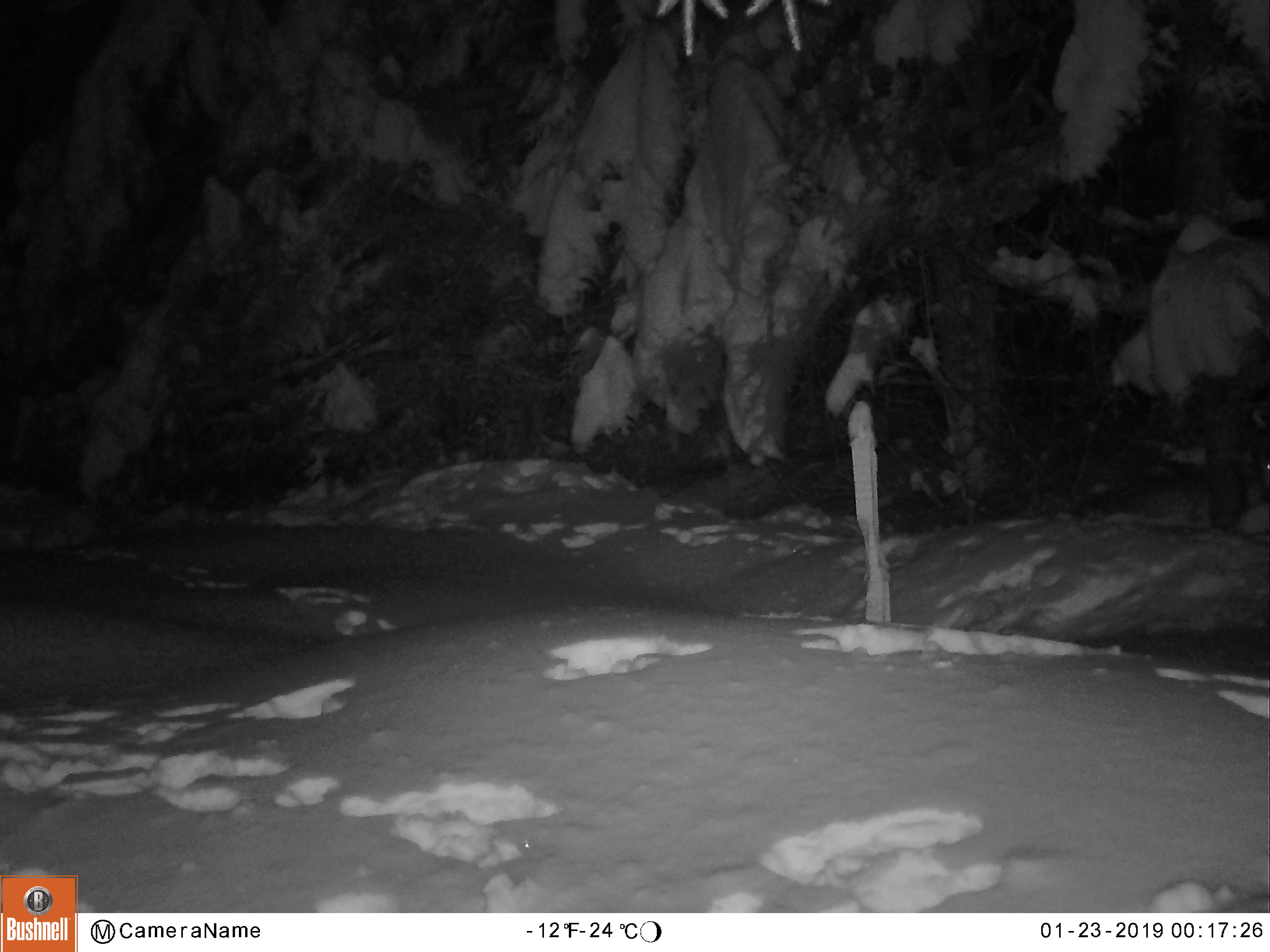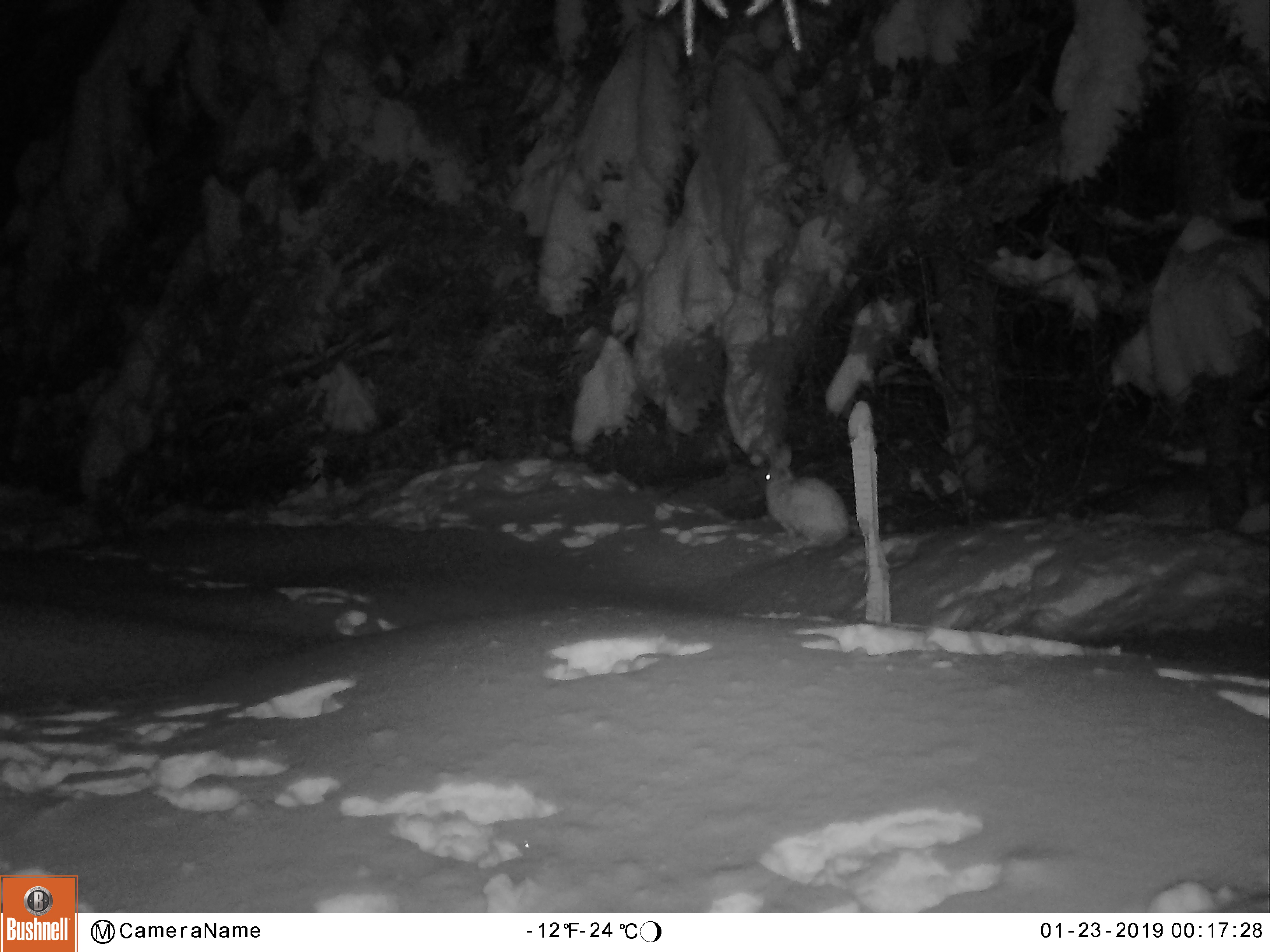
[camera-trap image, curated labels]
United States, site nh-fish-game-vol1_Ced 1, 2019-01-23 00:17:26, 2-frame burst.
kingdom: Animalia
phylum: Chordata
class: Mammalia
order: Lagomorpha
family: Leporidae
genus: Lepus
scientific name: Lepus americanus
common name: snowshoe hare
Snowshoe hare (Lepus americanus).